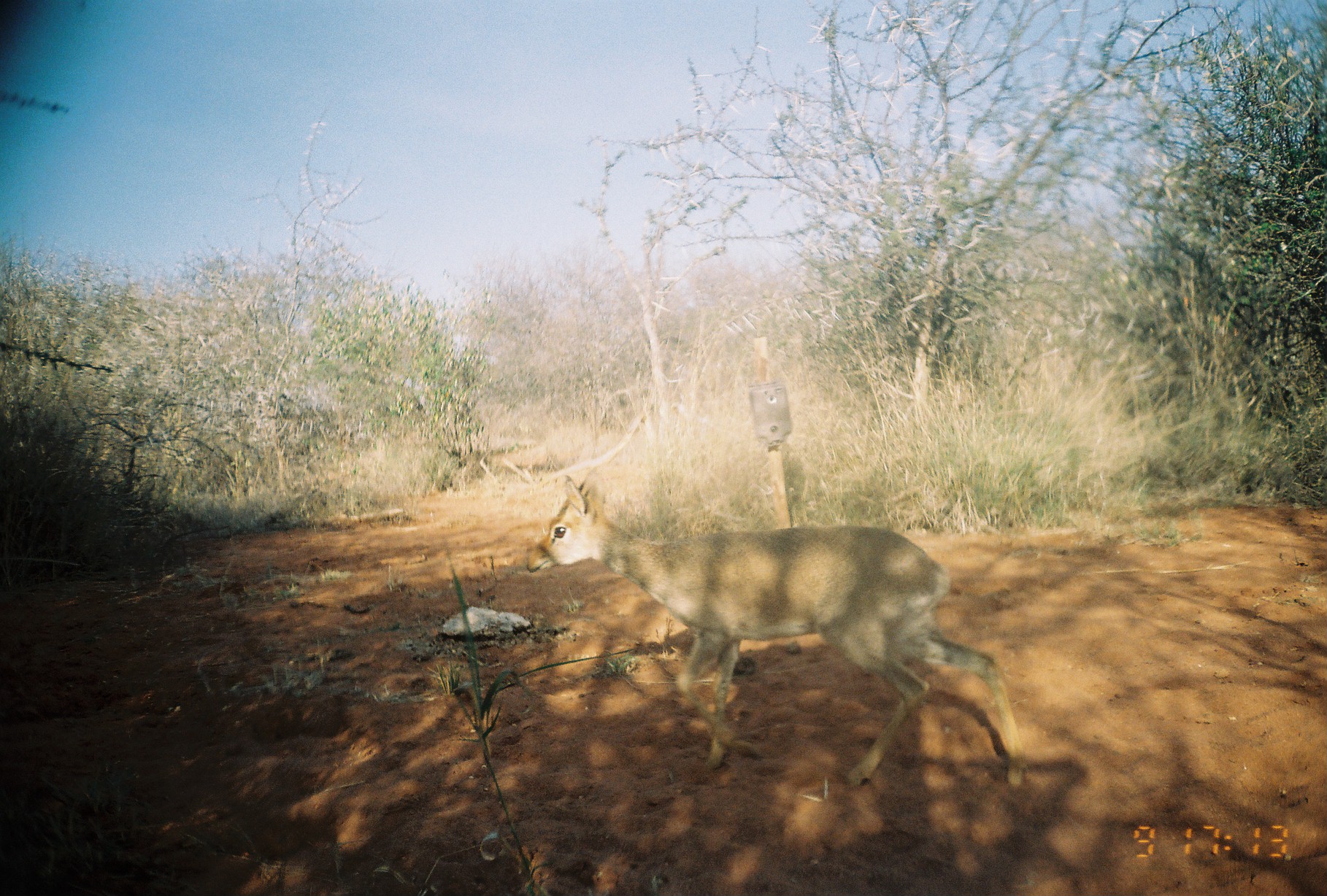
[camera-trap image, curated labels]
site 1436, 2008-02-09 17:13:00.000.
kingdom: Animalia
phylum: Chordata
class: Mammalia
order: Artiodactyla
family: Bovidae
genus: Madoqua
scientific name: Madoqua guentheri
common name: günther's dik-dik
Madoqua guentheri (günther's dik-dik), count 1.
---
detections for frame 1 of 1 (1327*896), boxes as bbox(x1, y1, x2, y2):
madoqua guentheri: bbox(525, 476, 1029, 787)